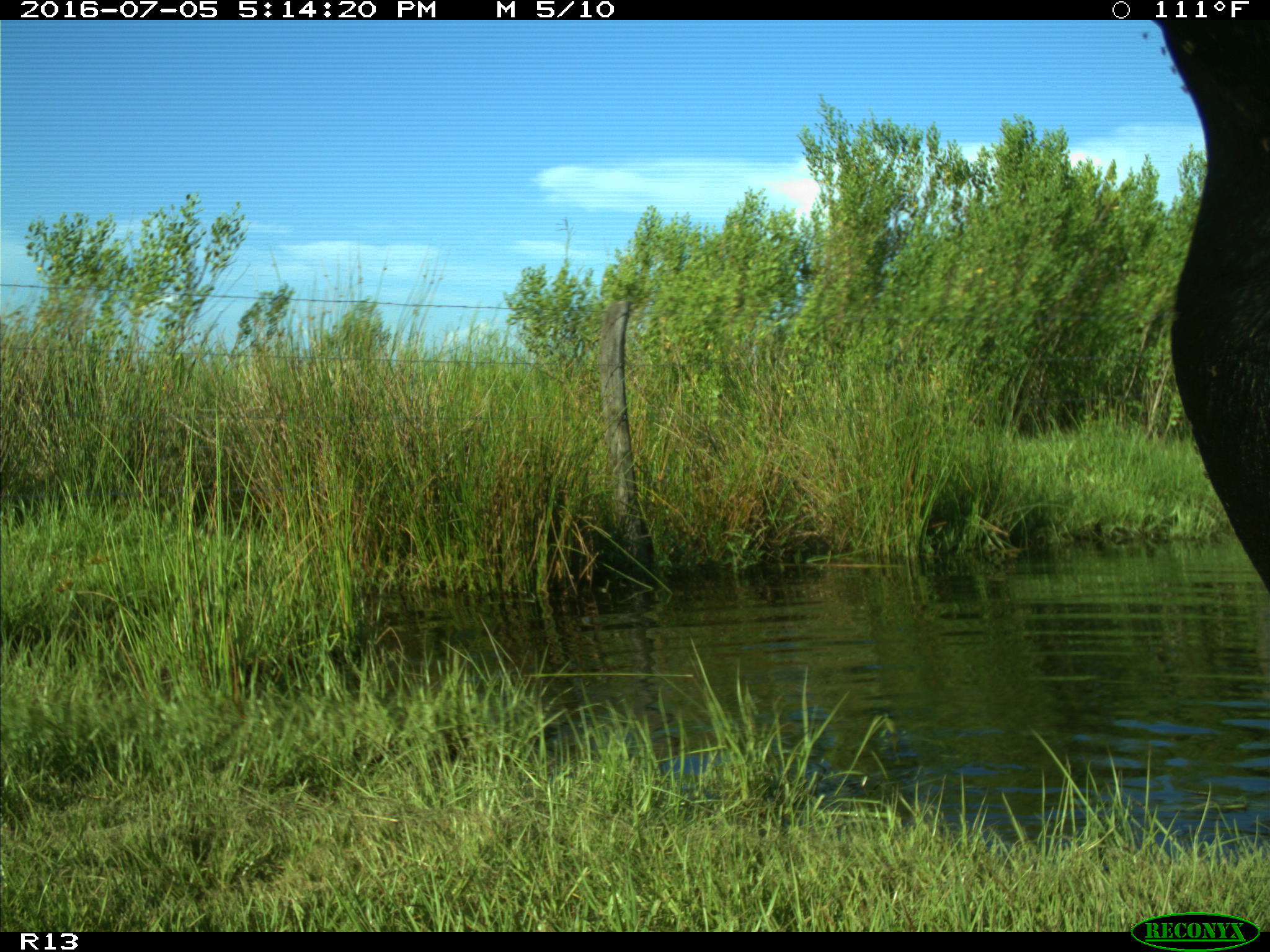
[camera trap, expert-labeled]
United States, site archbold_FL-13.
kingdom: Animalia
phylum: Chordata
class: Mammalia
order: Artiodactyla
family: Bovidae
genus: Bos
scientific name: Bos taurus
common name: domestic cow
Bos taurus (domestic cow).